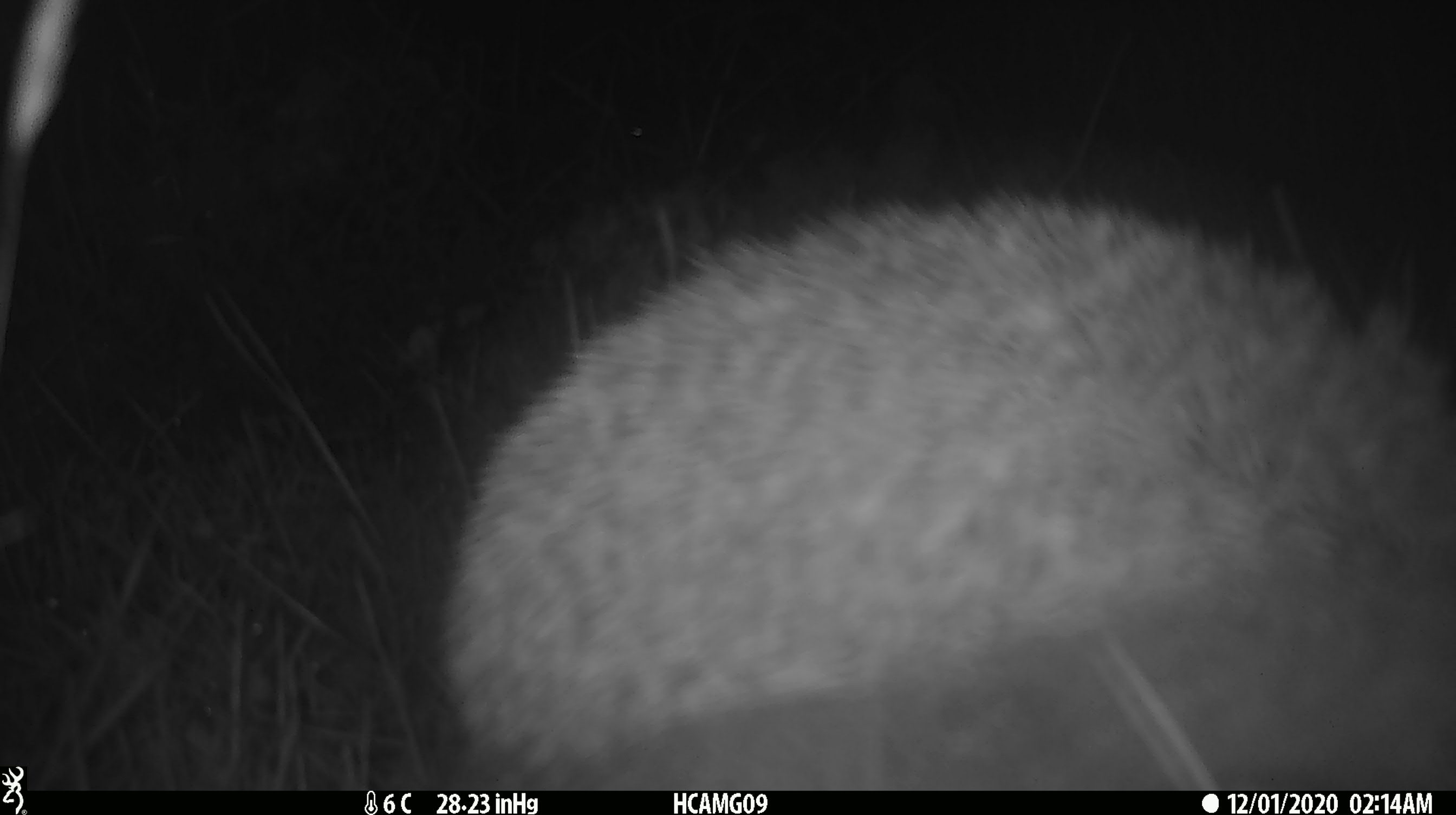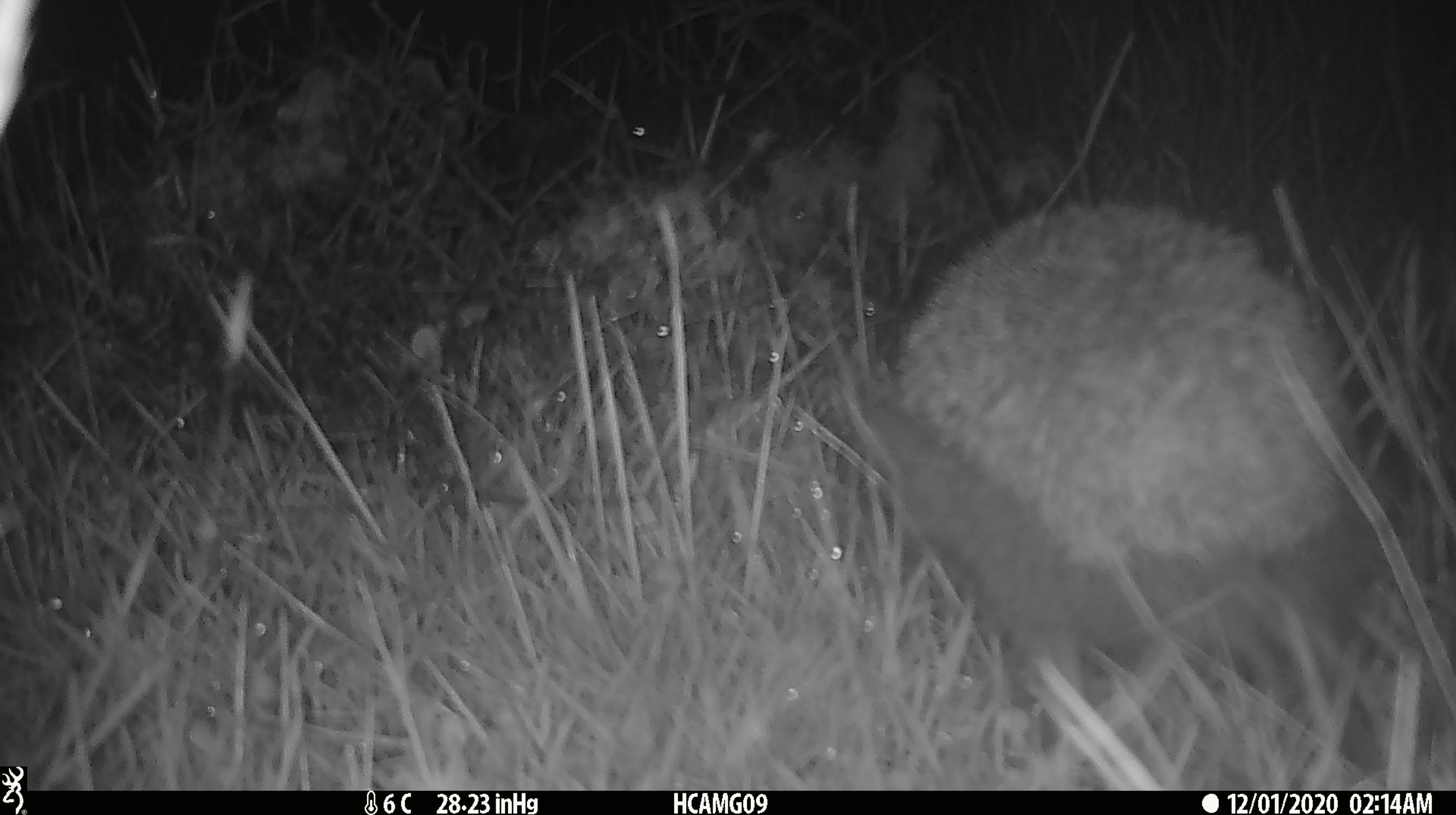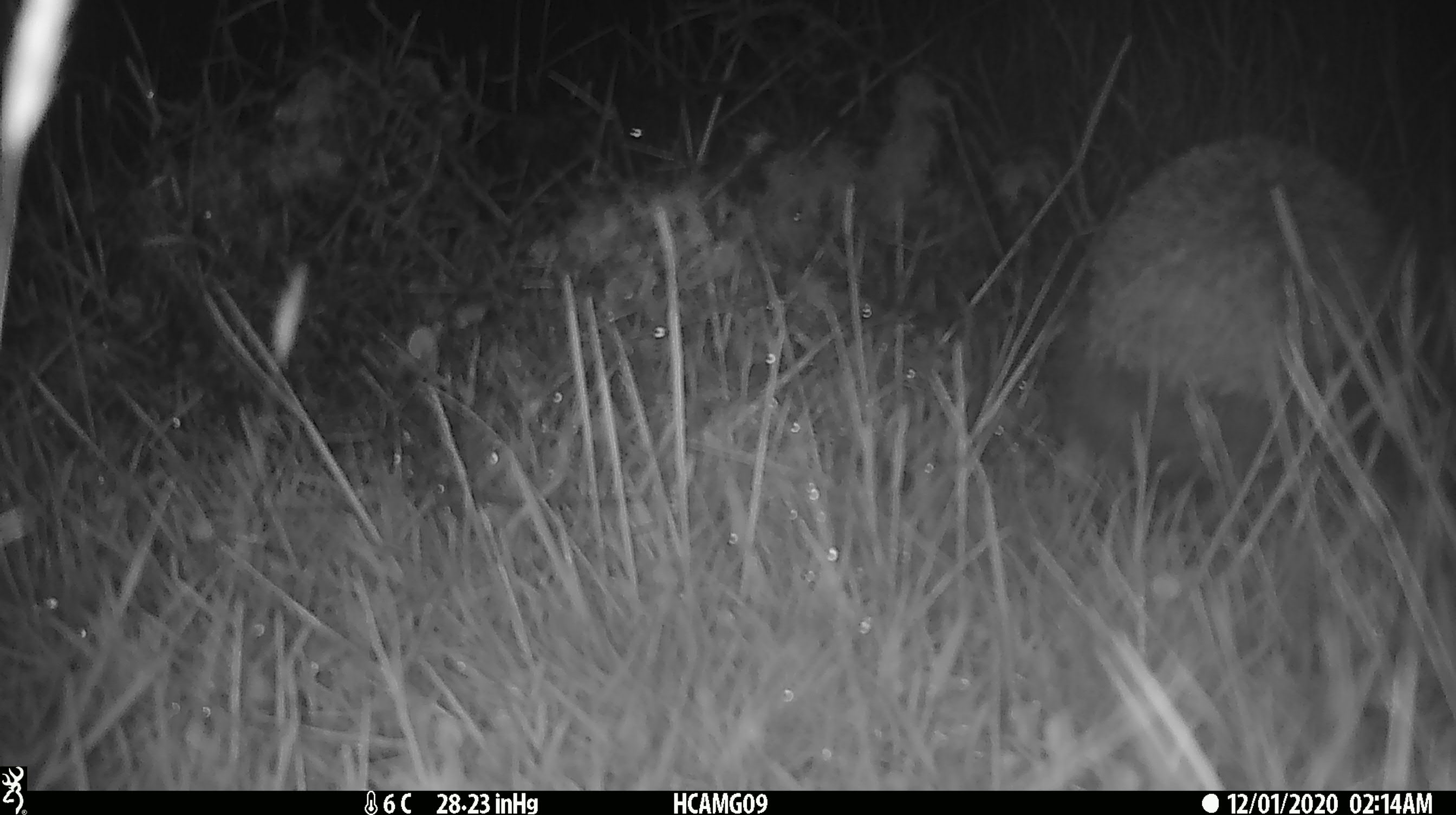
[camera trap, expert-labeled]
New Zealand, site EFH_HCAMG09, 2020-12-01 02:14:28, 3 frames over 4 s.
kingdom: Animalia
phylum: Chordata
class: Mammalia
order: Eulipotyphla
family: Erinaceidae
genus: Erinaceus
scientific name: Erinaceus europaeus europaeus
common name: european hedgehog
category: hedgehog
Hedgehog (european hedgehog) (Erinaceus europaeus europaeus).